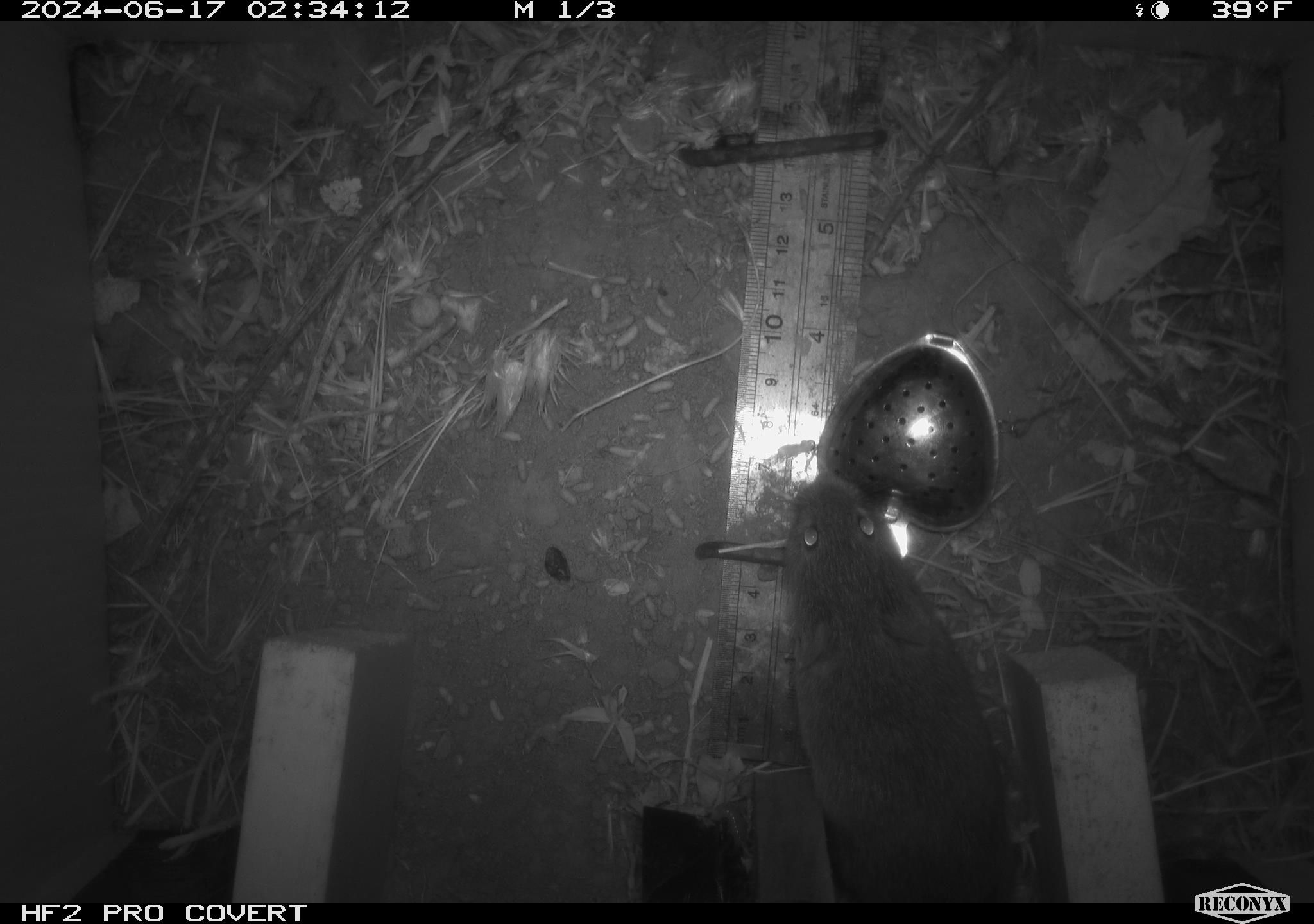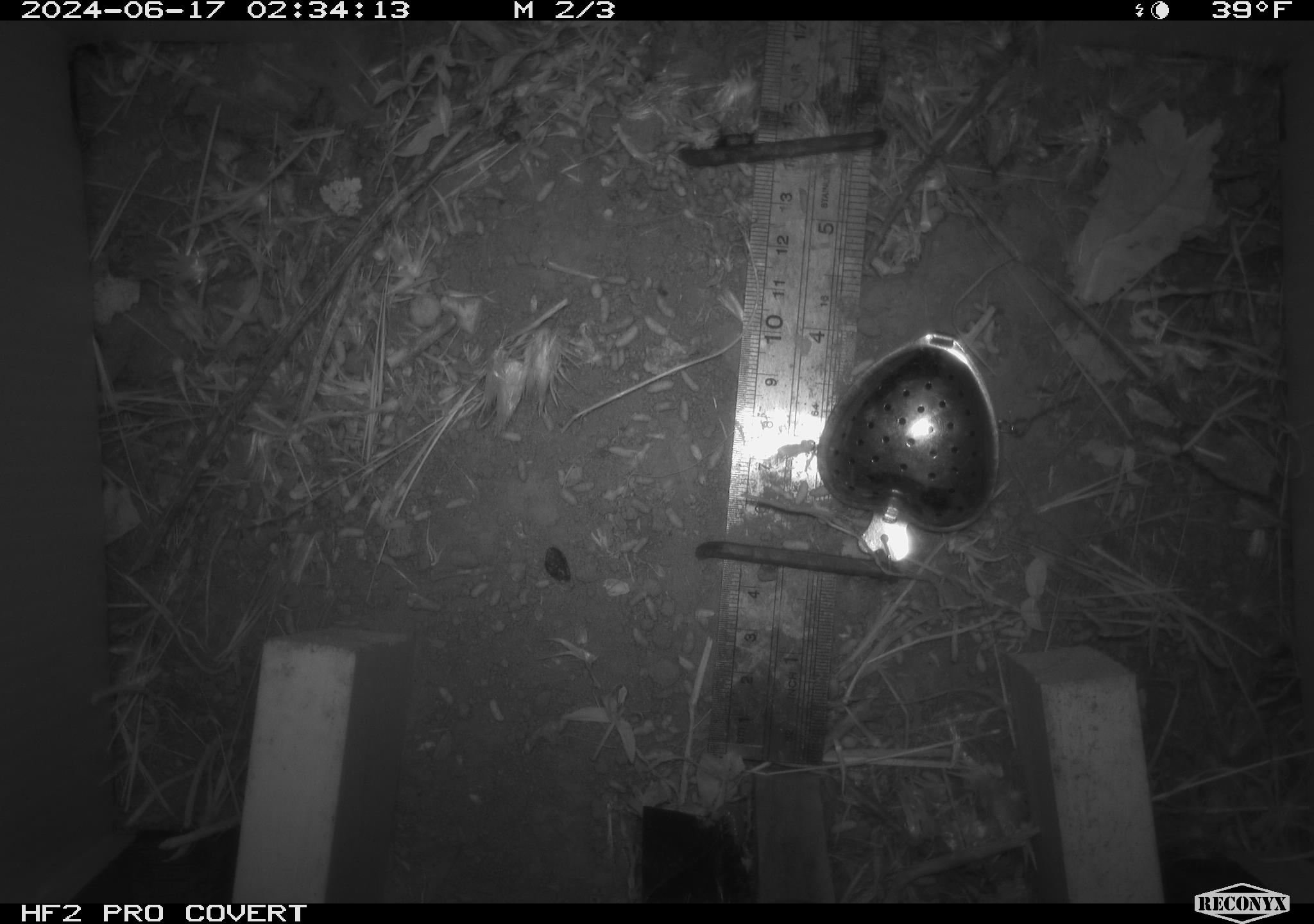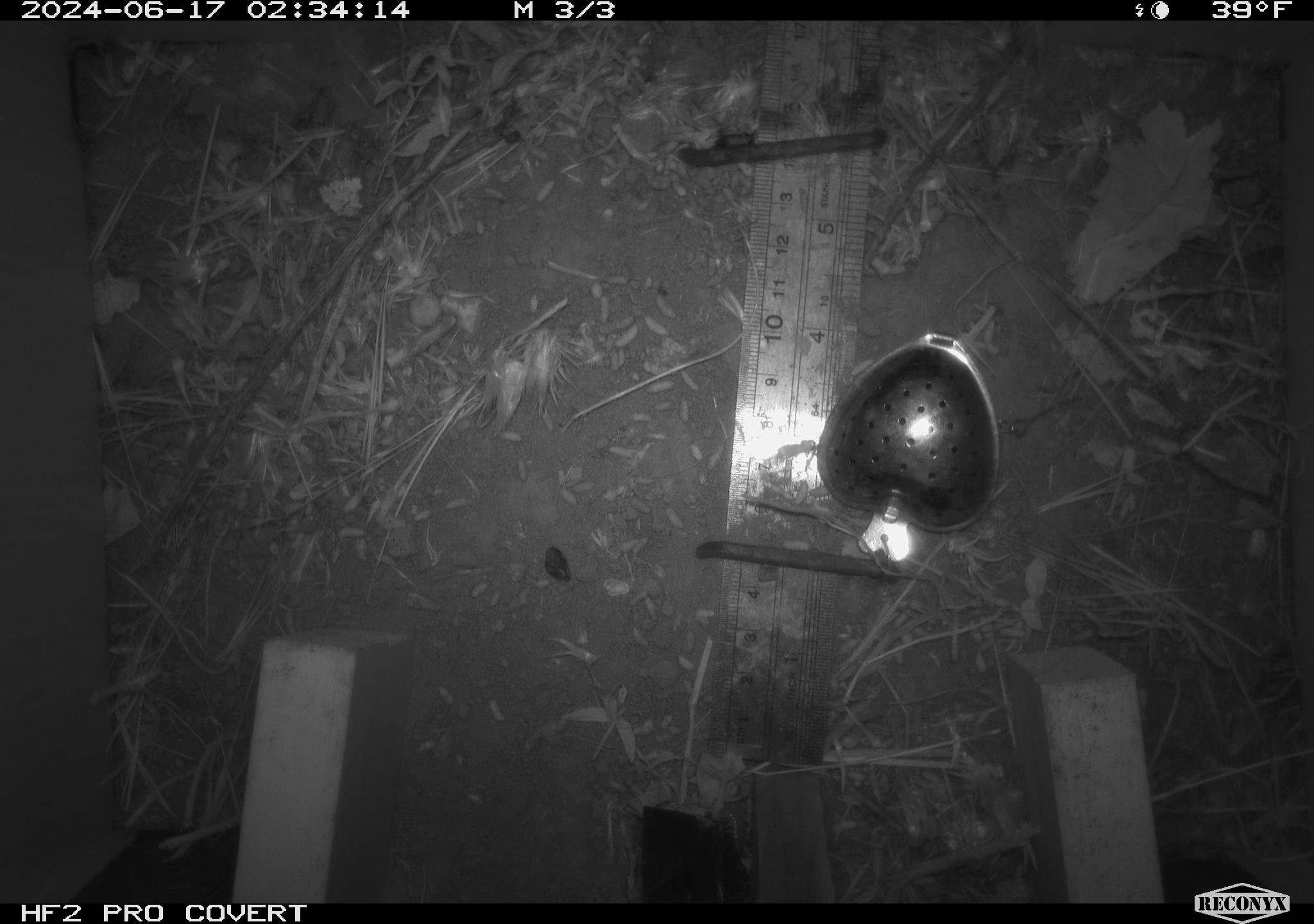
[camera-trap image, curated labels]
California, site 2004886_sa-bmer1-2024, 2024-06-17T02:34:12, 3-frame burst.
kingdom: Animalia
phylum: Chordata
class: Mammalia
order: Rodentia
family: Cricetidae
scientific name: Cricetidae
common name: hamsters, voles, lemmings, and allies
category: cricetidae family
Cricetidae family (hamsters, voles, lemmings, and allies) (Cricetidae).